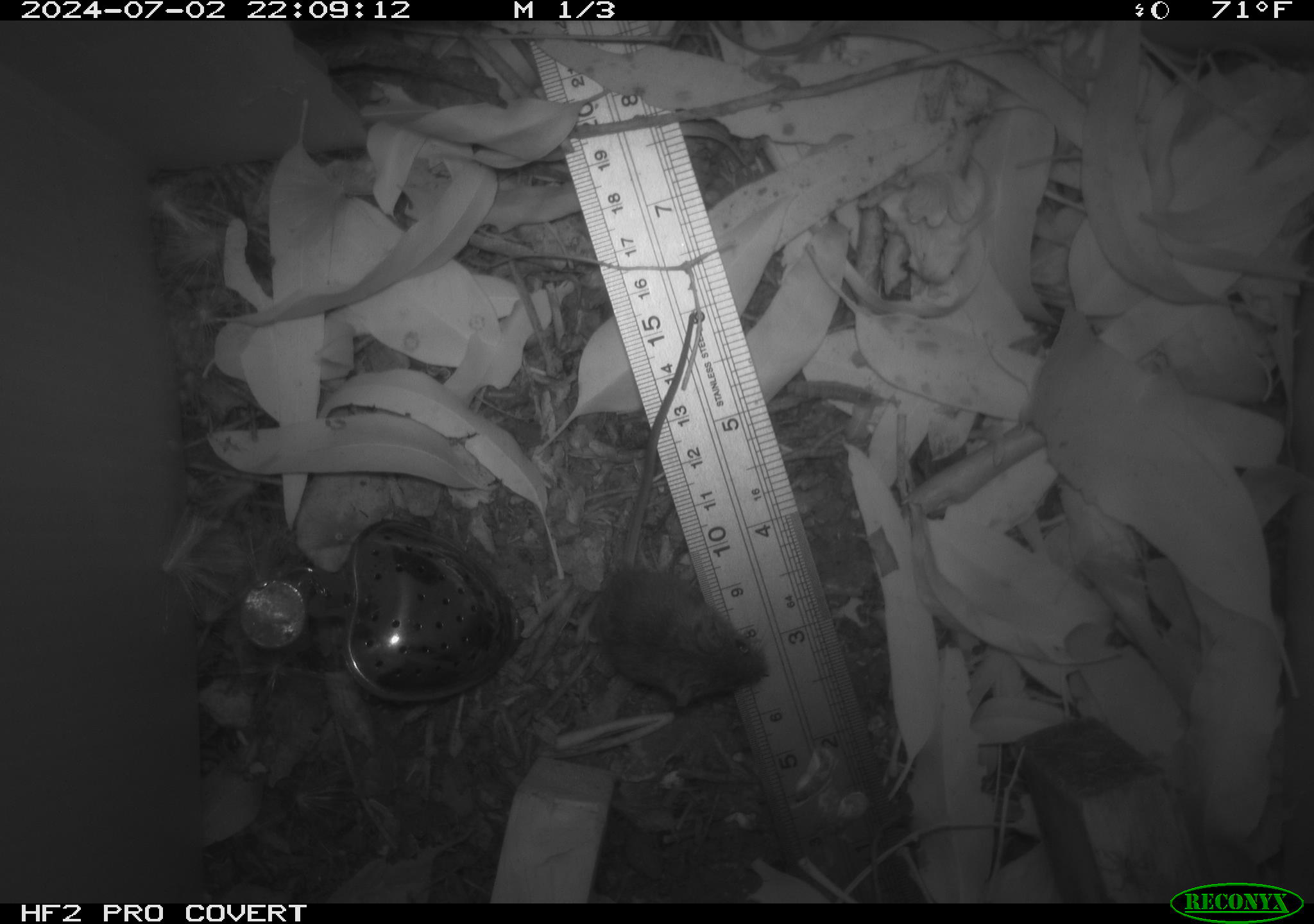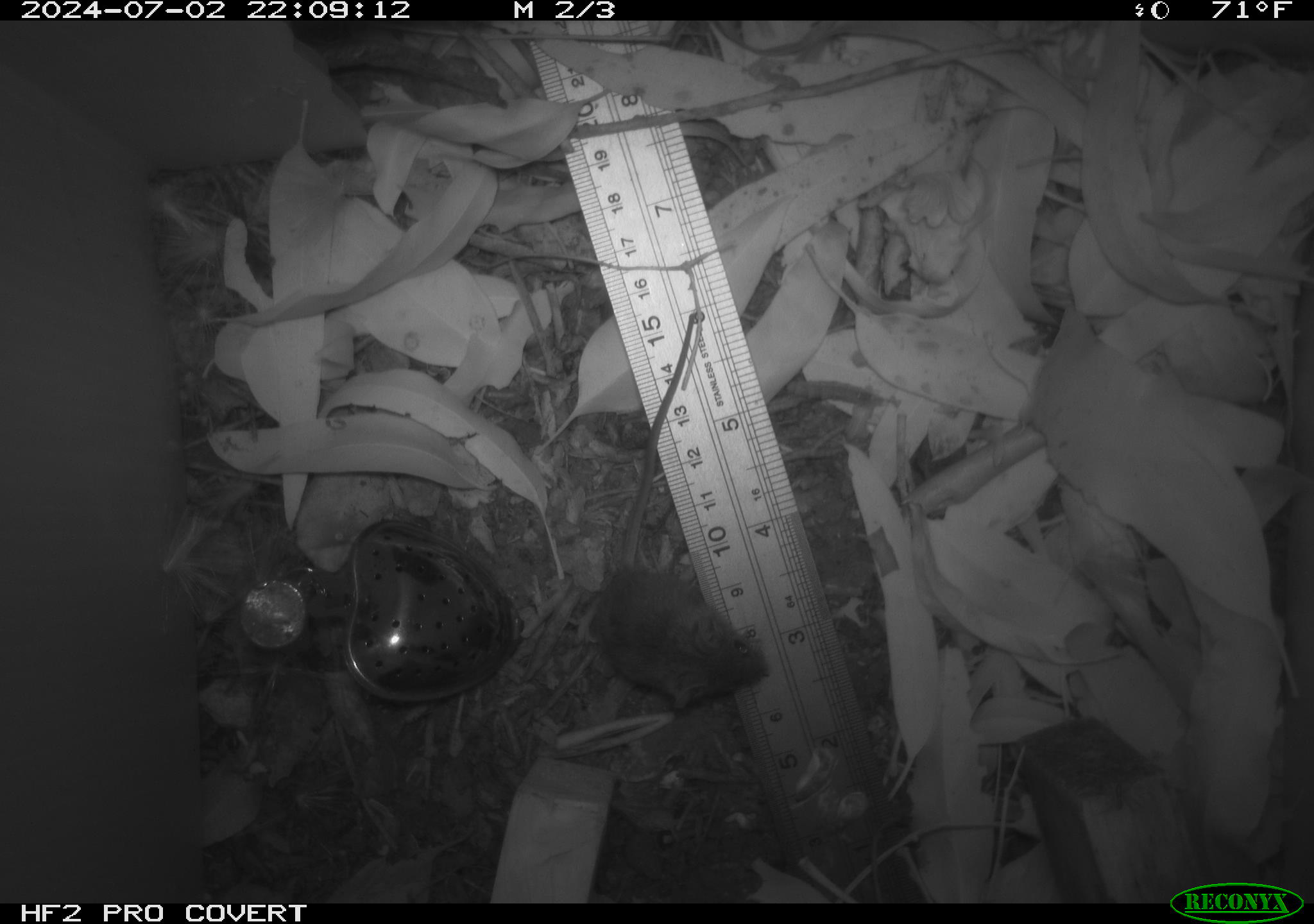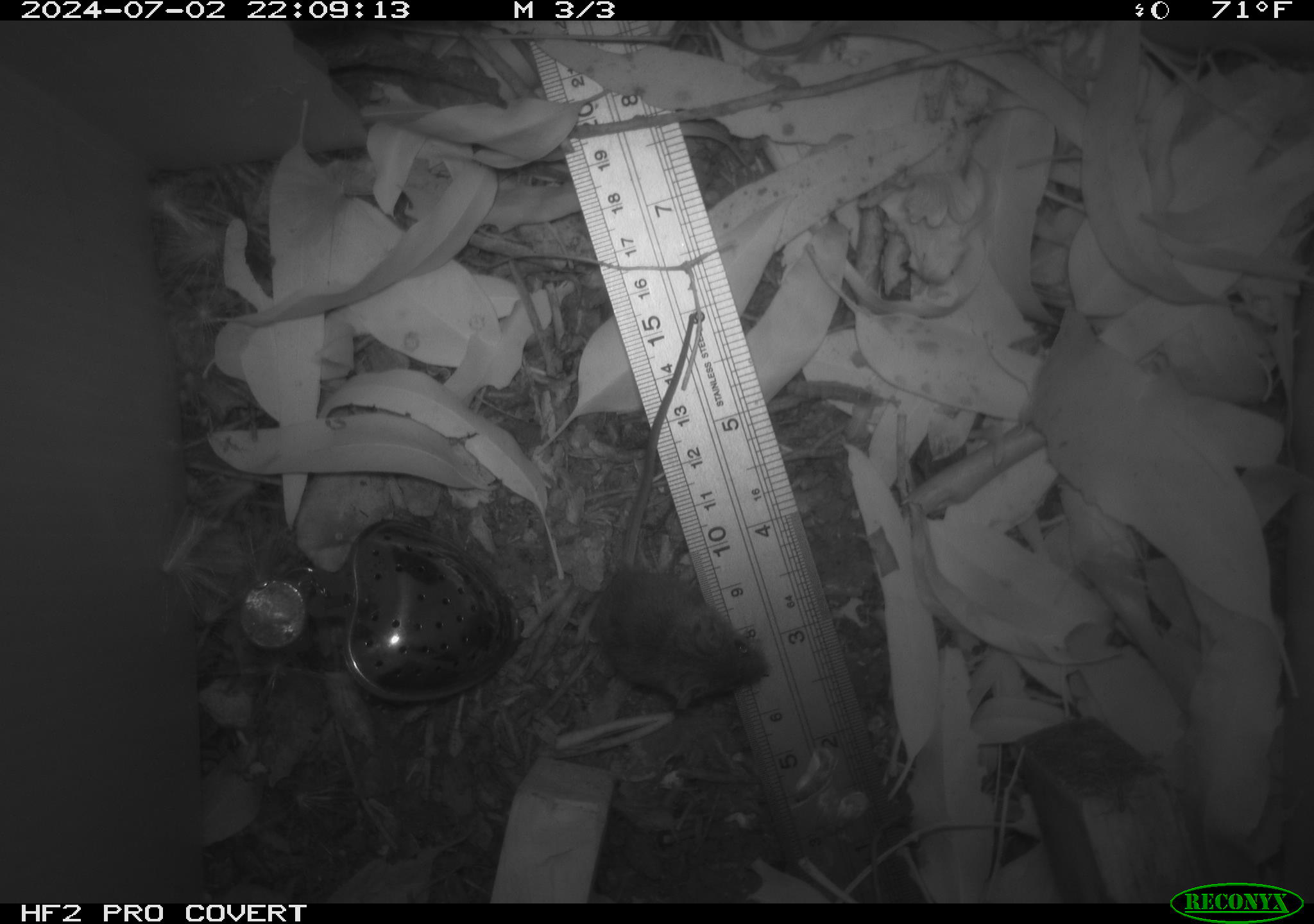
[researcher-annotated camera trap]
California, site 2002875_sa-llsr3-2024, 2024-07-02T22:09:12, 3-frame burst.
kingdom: Animalia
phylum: Chordata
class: Mammalia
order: Rodentia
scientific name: Rodentia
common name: mouse species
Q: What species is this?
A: Mouse species (Rodentia).